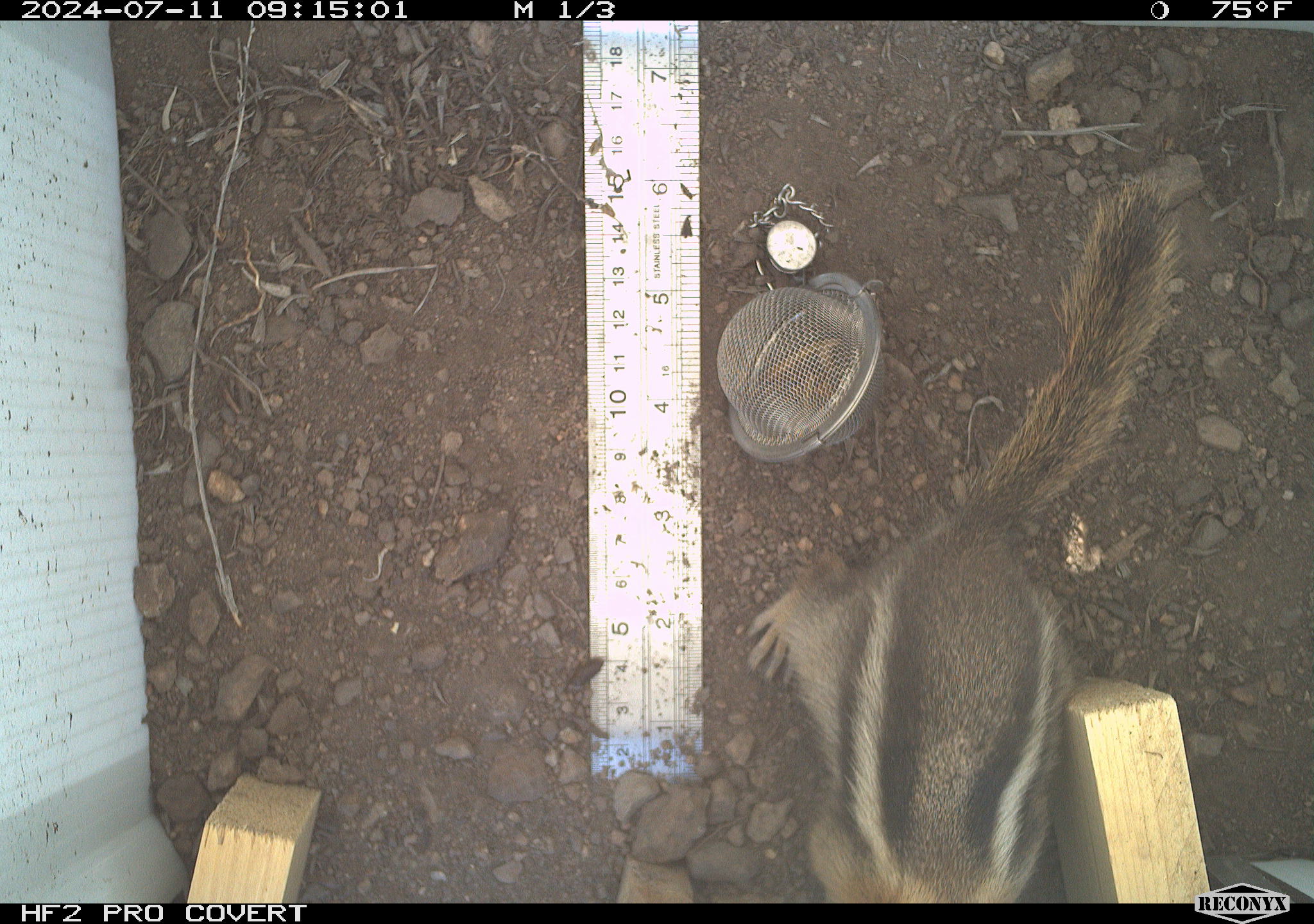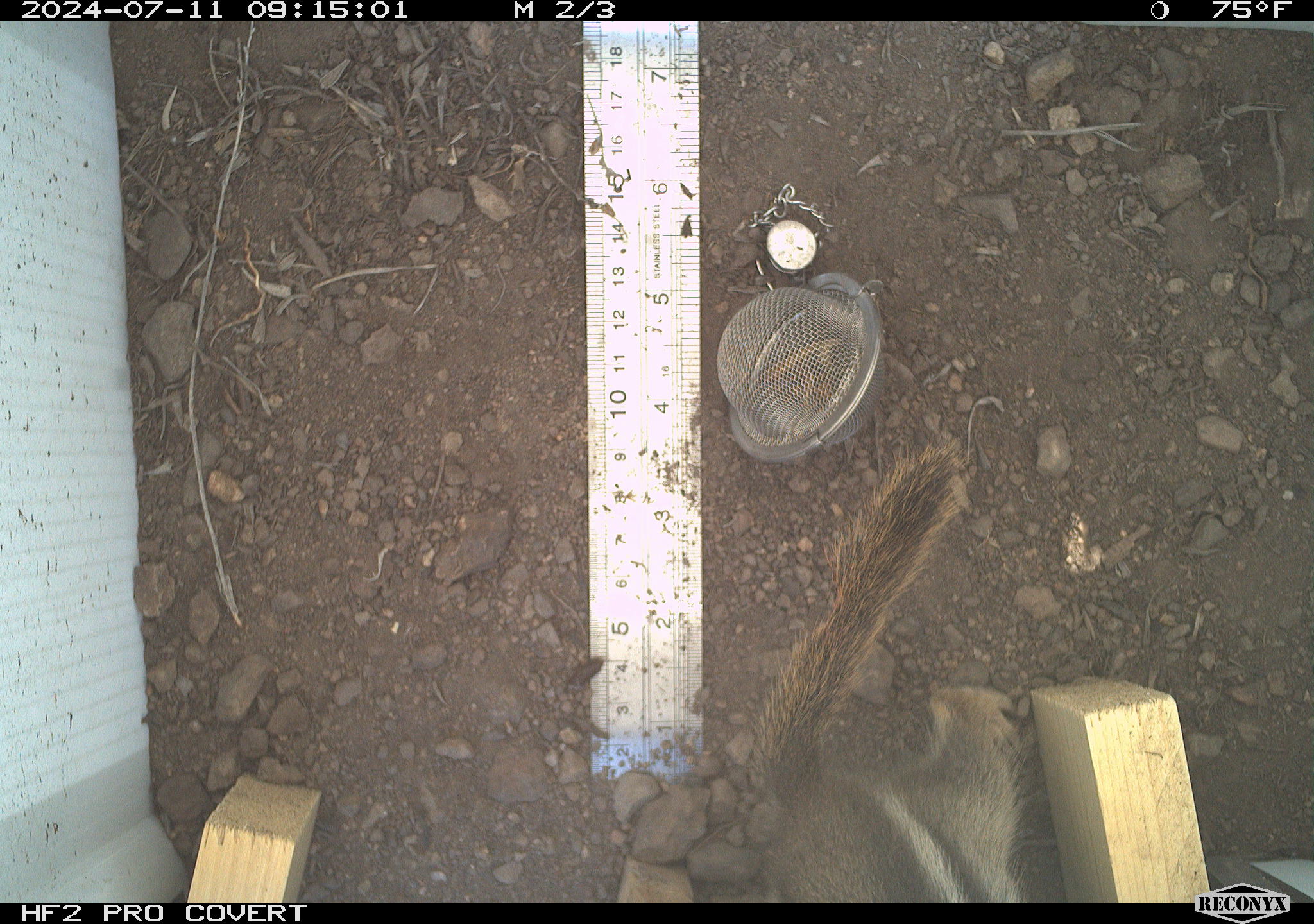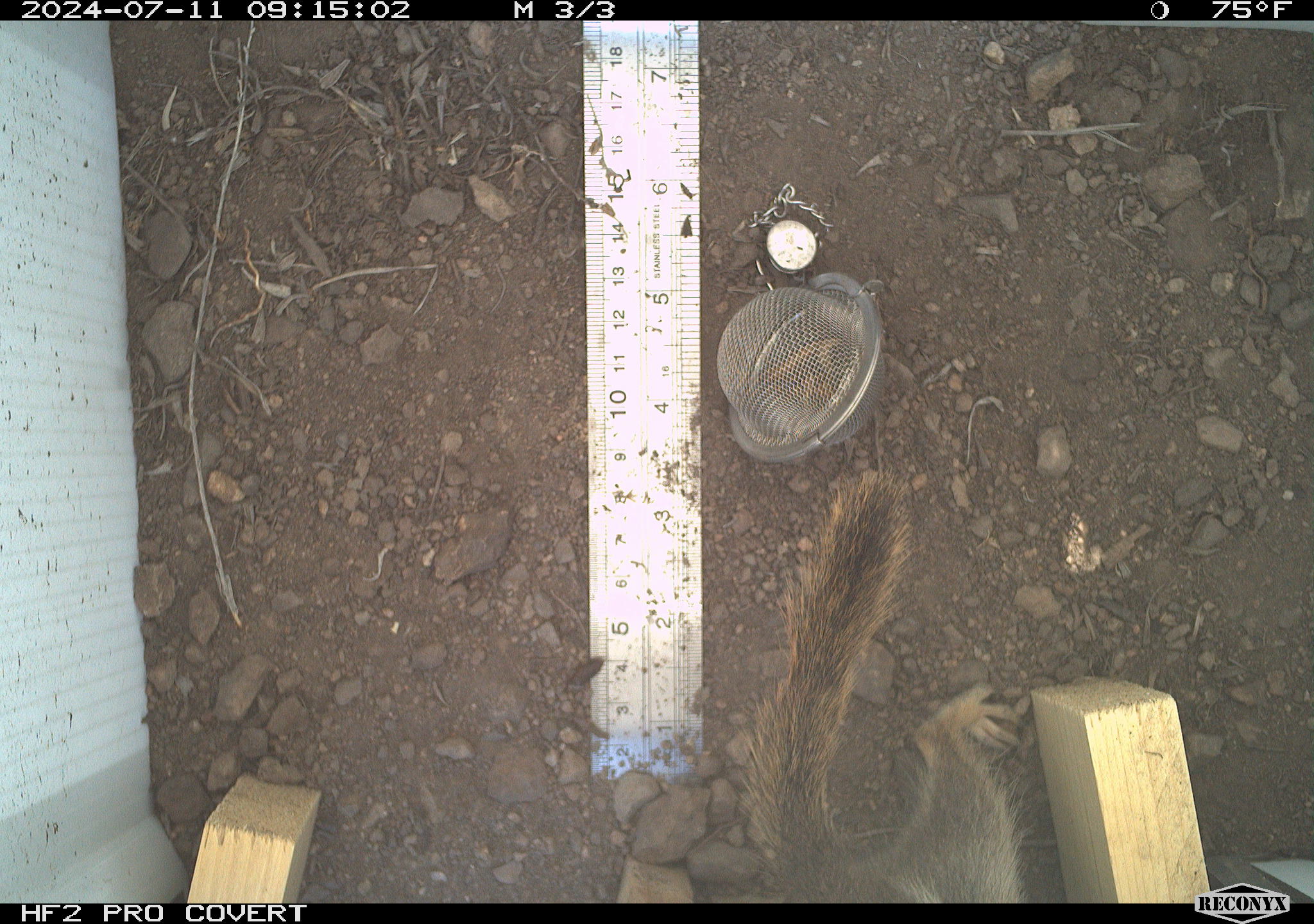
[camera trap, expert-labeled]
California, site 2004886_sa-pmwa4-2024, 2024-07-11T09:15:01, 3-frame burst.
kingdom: Animalia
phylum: Chordata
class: Mammalia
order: Rodentia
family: Sciuridae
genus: Callospermophilus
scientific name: Callospermophilus lateralis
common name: golden mantled ground squirrel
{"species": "golden mantled ground squirrel (Callospermophilus lateralis)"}